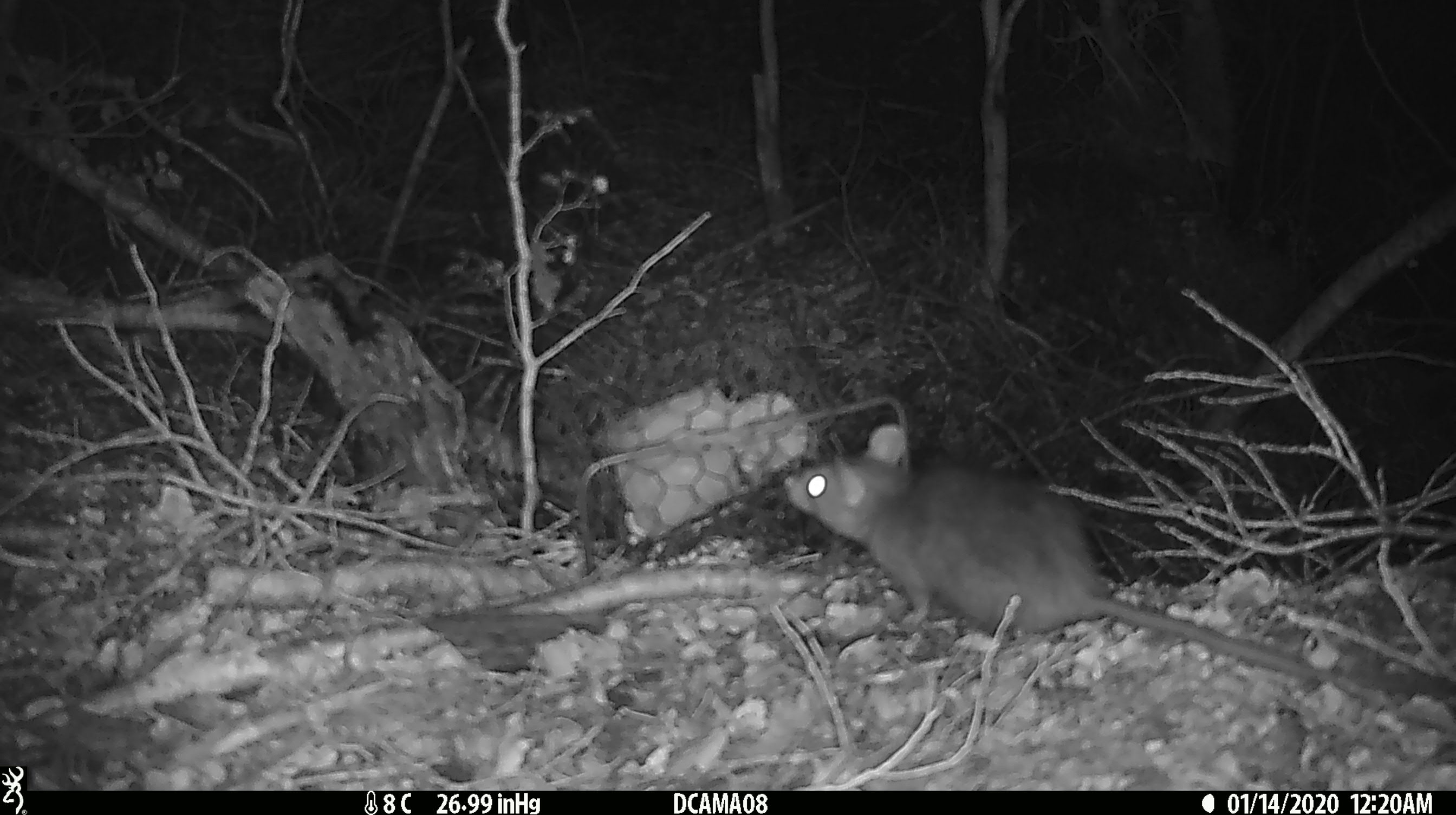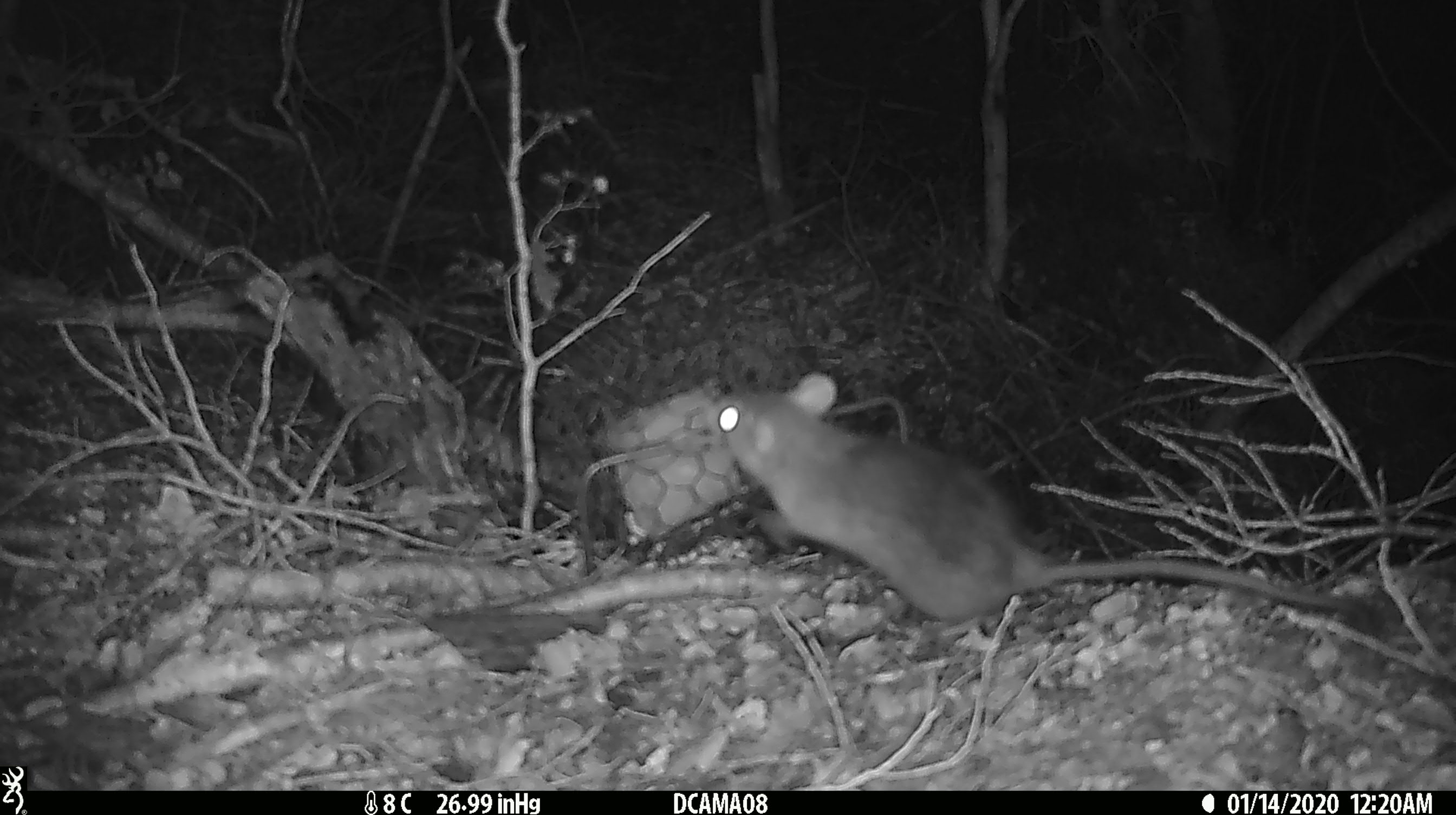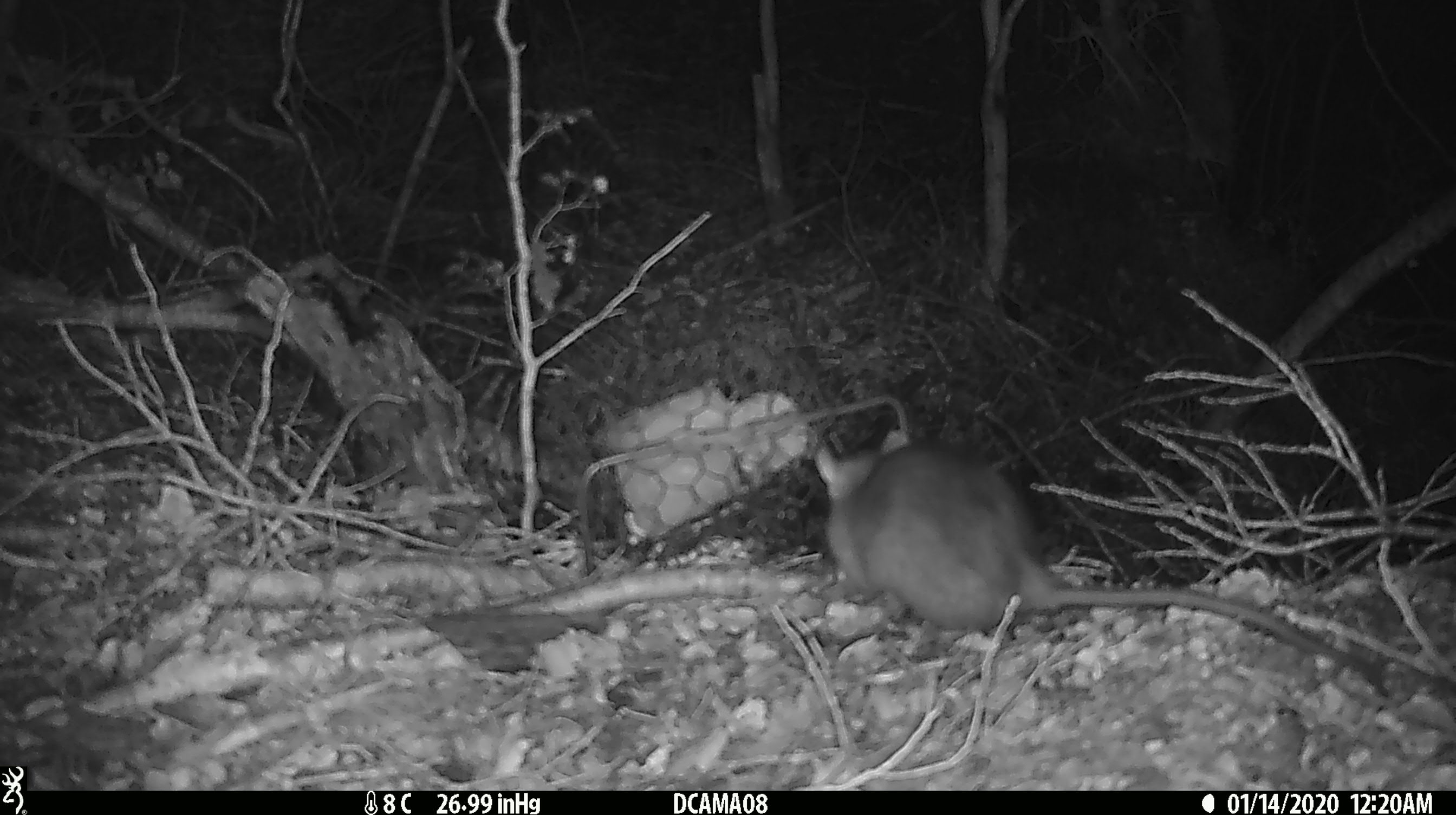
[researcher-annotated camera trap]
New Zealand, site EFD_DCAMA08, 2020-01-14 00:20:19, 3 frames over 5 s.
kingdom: Animalia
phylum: Chordata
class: Mammalia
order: Rodentia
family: Muridae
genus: Rattus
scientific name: Rattus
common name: rat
Rat (Rattus).